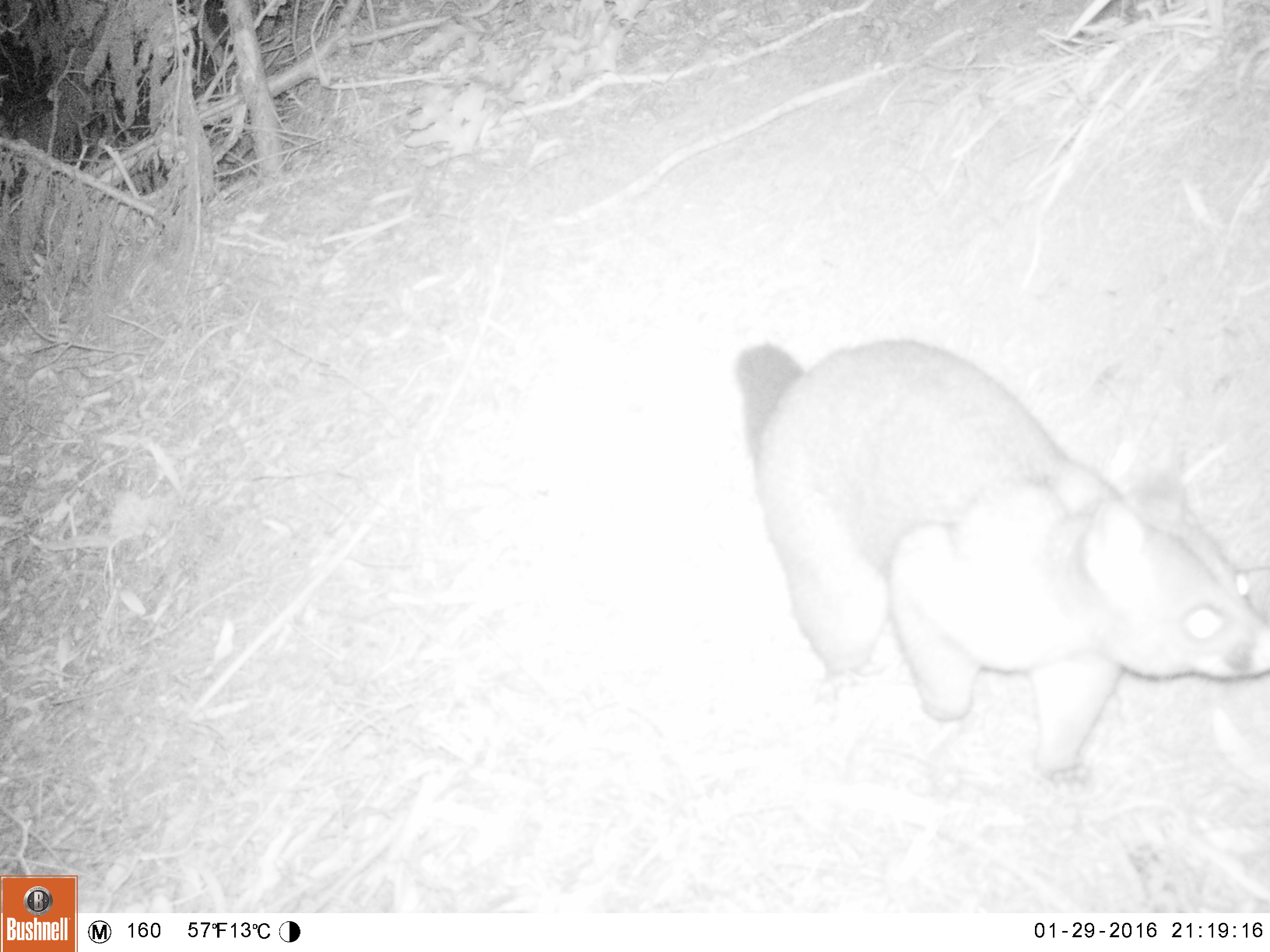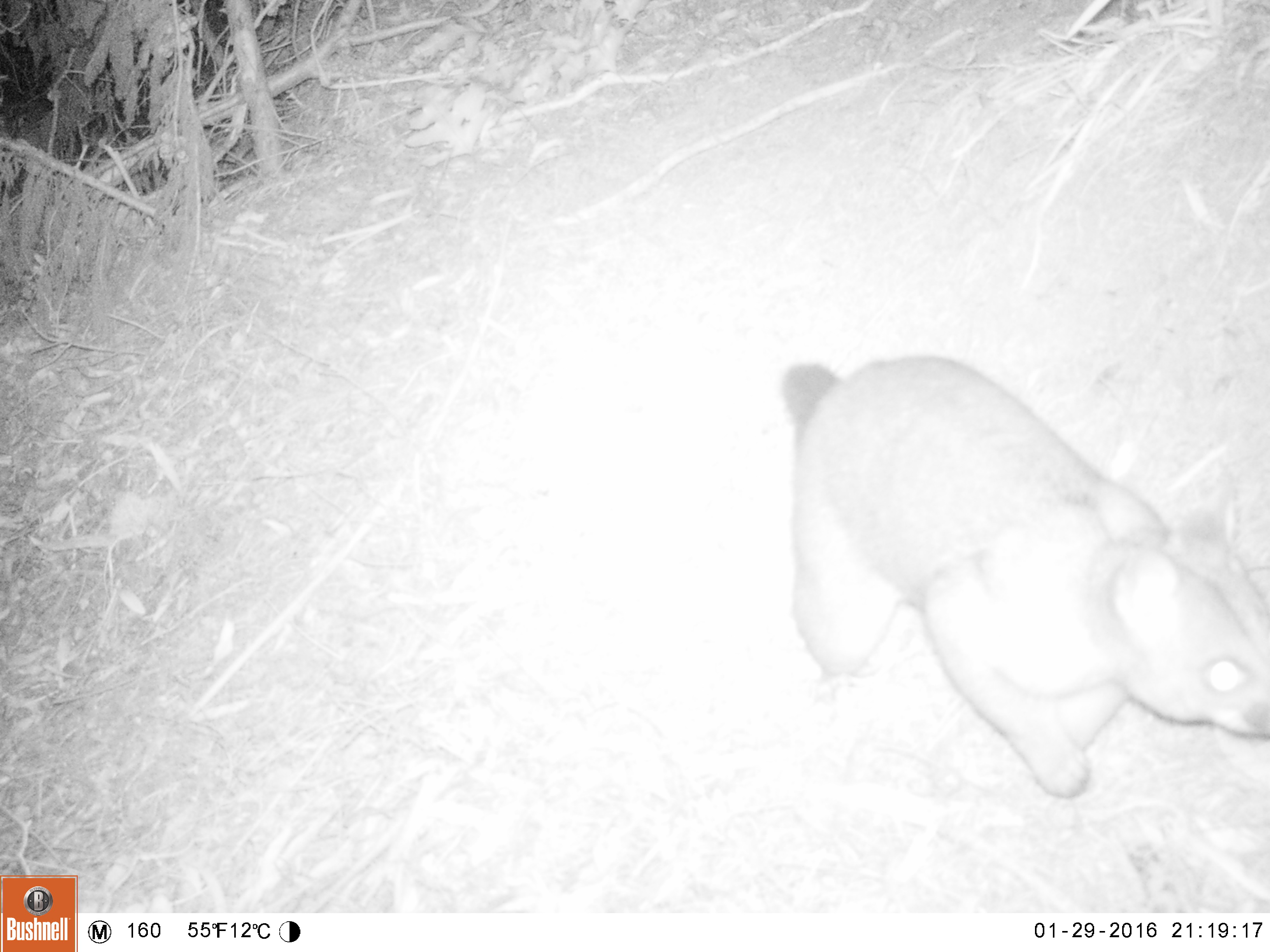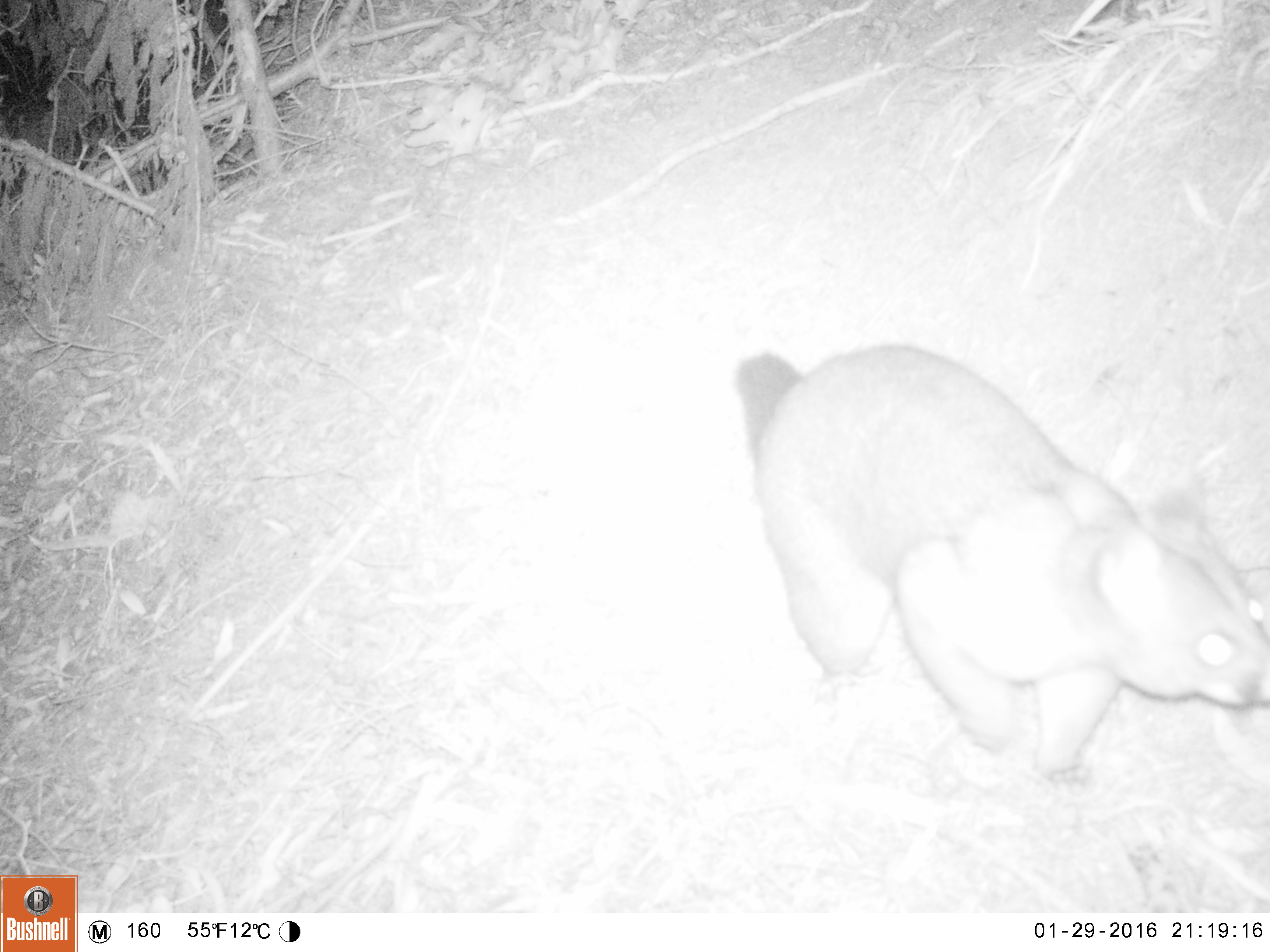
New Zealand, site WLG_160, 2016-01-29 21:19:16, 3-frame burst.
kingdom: Animalia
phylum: Chordata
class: Mammalia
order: Diprotodontia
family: Phalangeridae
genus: Trichosurus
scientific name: Trichosurus vulpecula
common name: common brushtail possum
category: possum